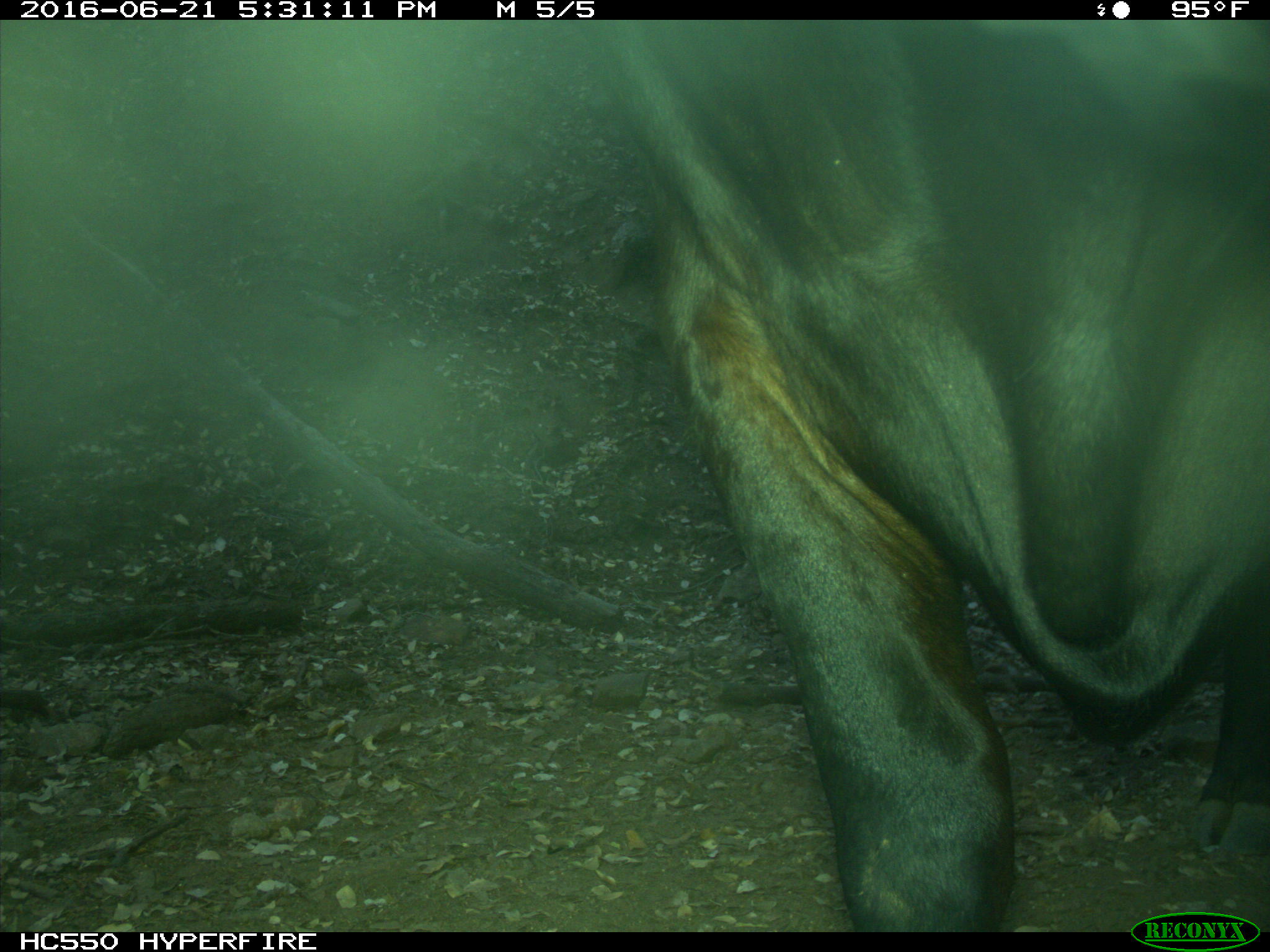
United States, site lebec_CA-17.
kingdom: Animalia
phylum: Chordata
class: Mammalia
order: Artiodactyla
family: Bovidae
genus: Bos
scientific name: Bos taurus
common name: domestic cow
Bos taurus (domestic cow).